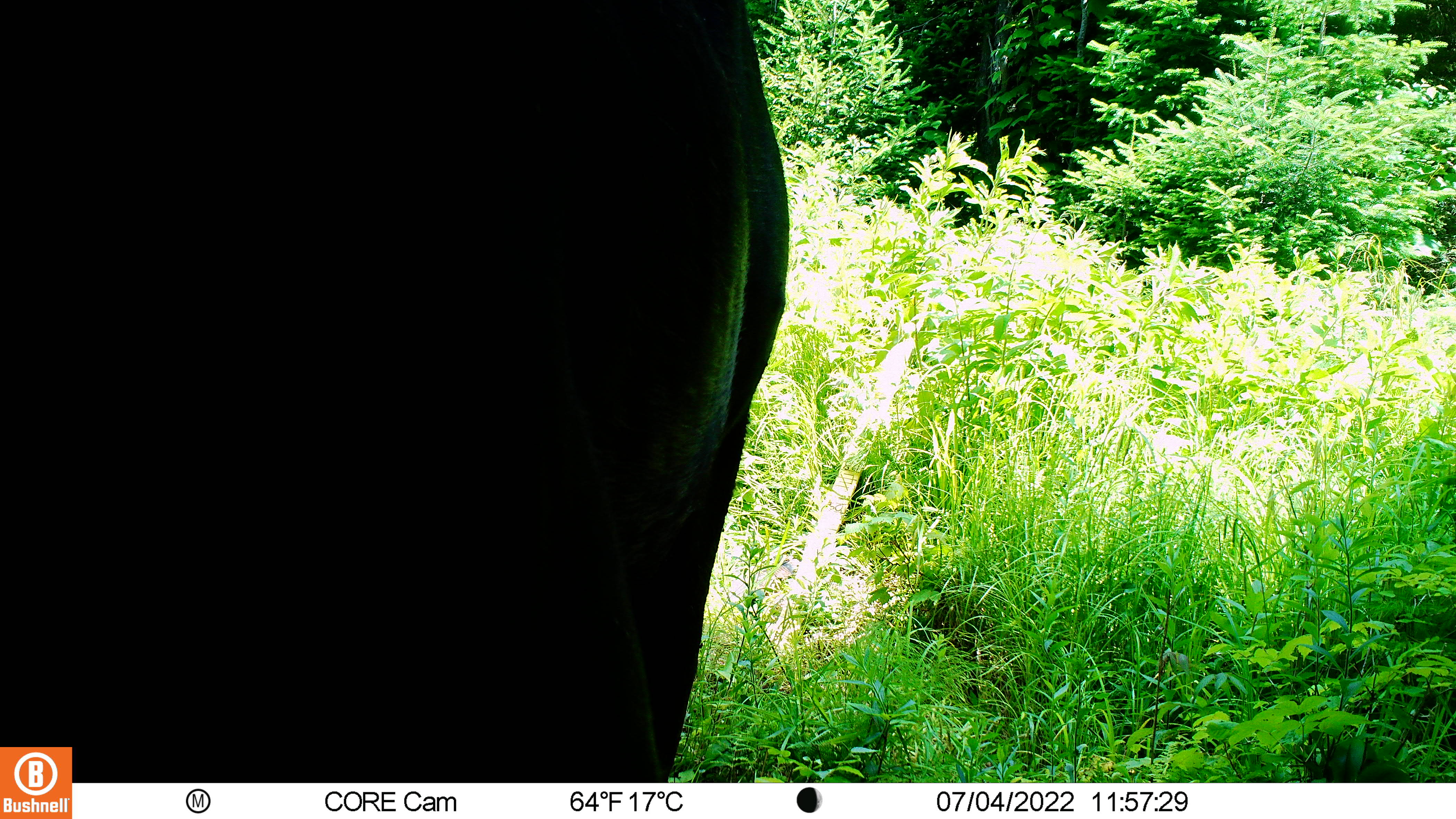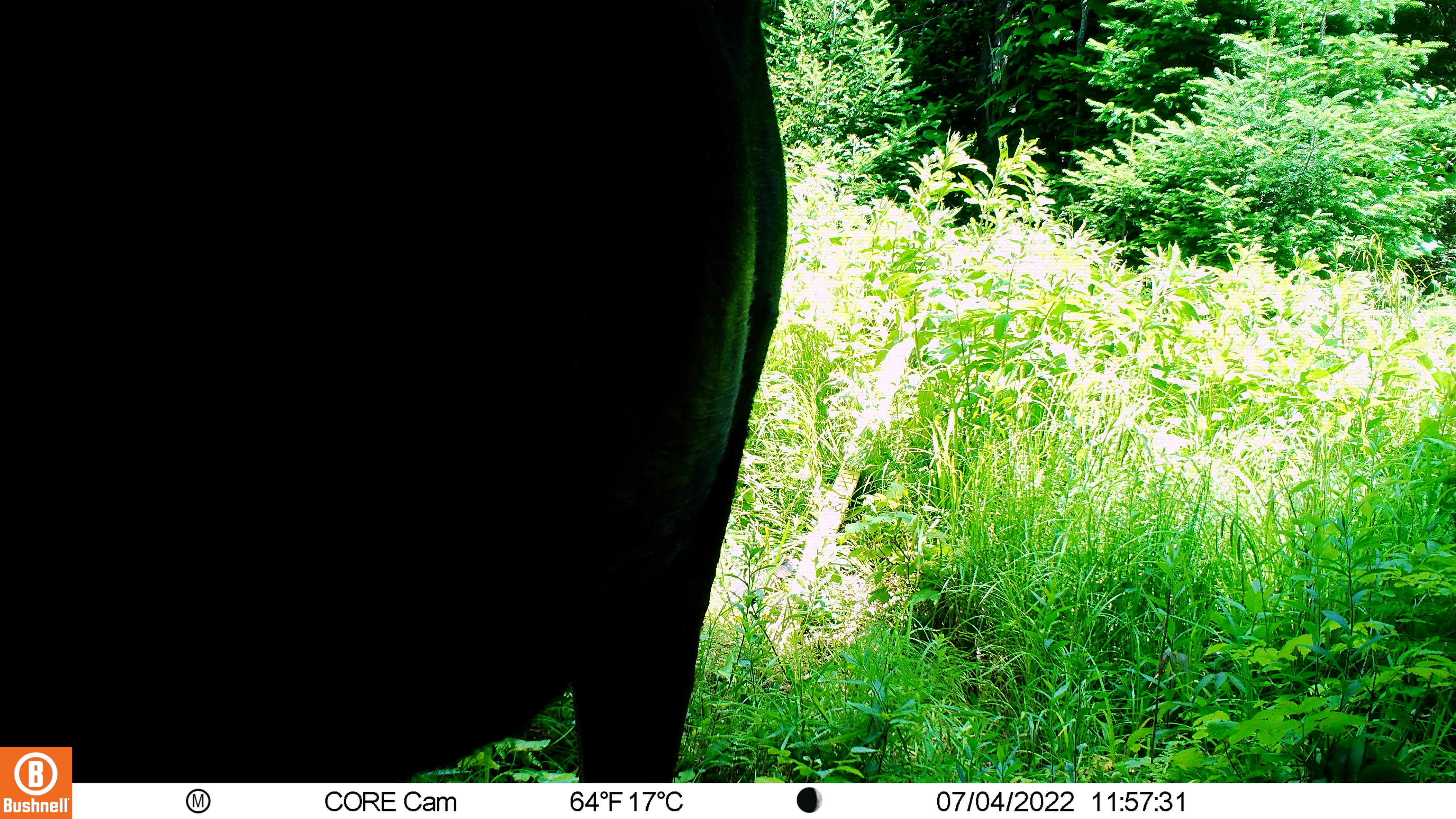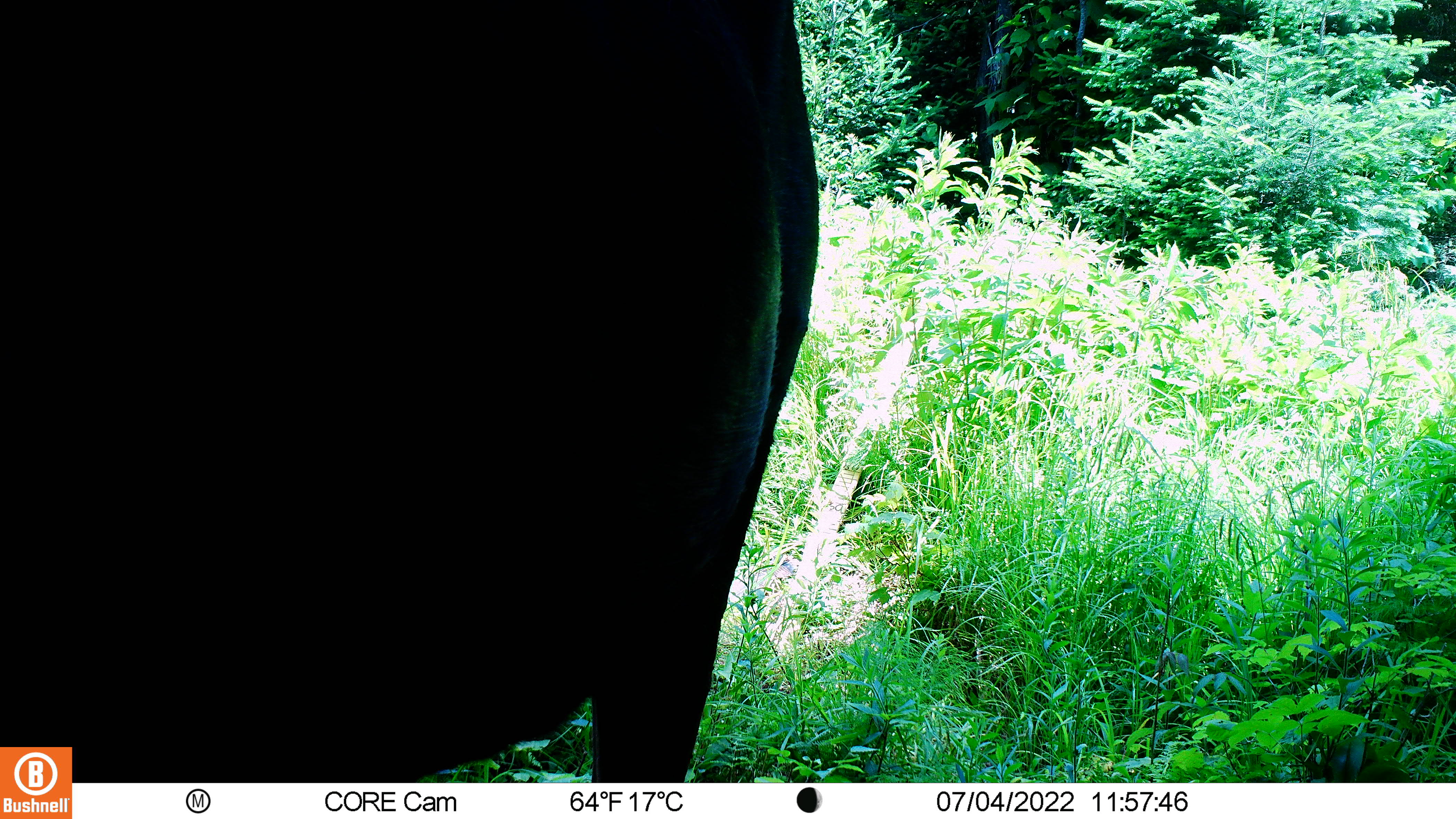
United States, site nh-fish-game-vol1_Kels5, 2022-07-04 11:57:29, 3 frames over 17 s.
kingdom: Animalia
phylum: Chordata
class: Mammalia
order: Artiodactyla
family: Cervidae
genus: Alces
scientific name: Alces alces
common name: moose